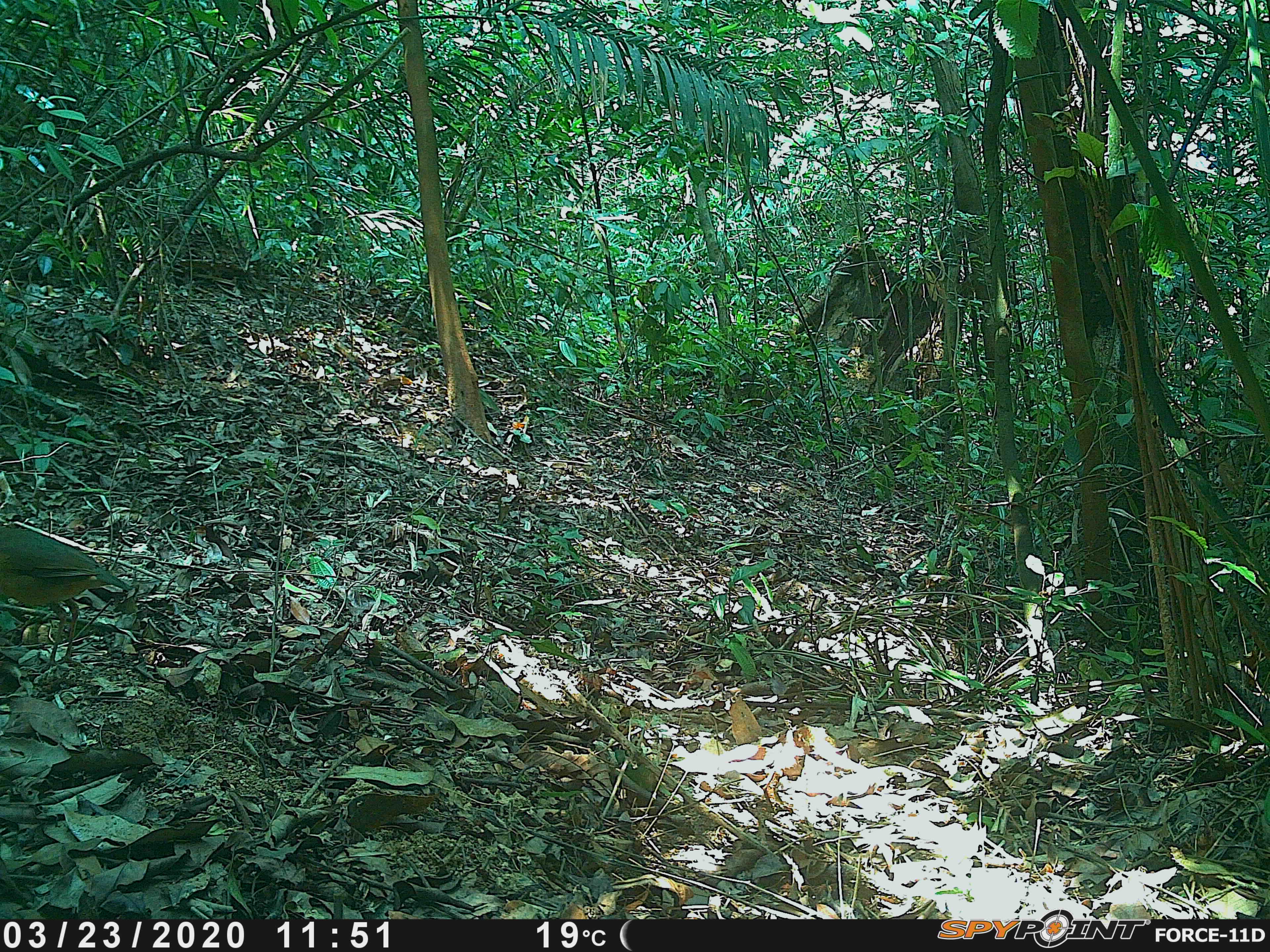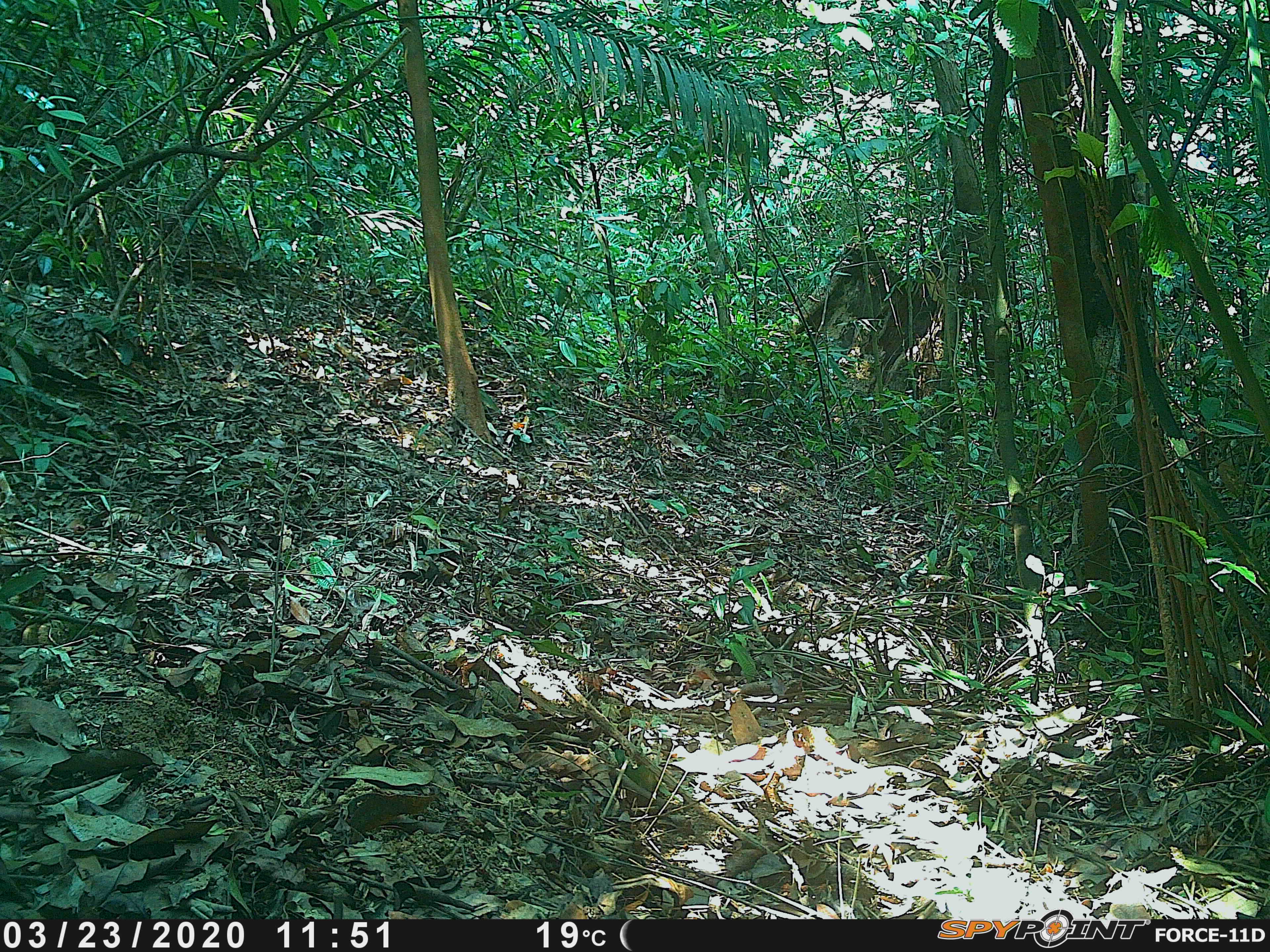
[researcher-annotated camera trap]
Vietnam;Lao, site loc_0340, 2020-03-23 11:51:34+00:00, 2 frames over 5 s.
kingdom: Animalia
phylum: Chordata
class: Aves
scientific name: Aves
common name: bird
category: unidentified bird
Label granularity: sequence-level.